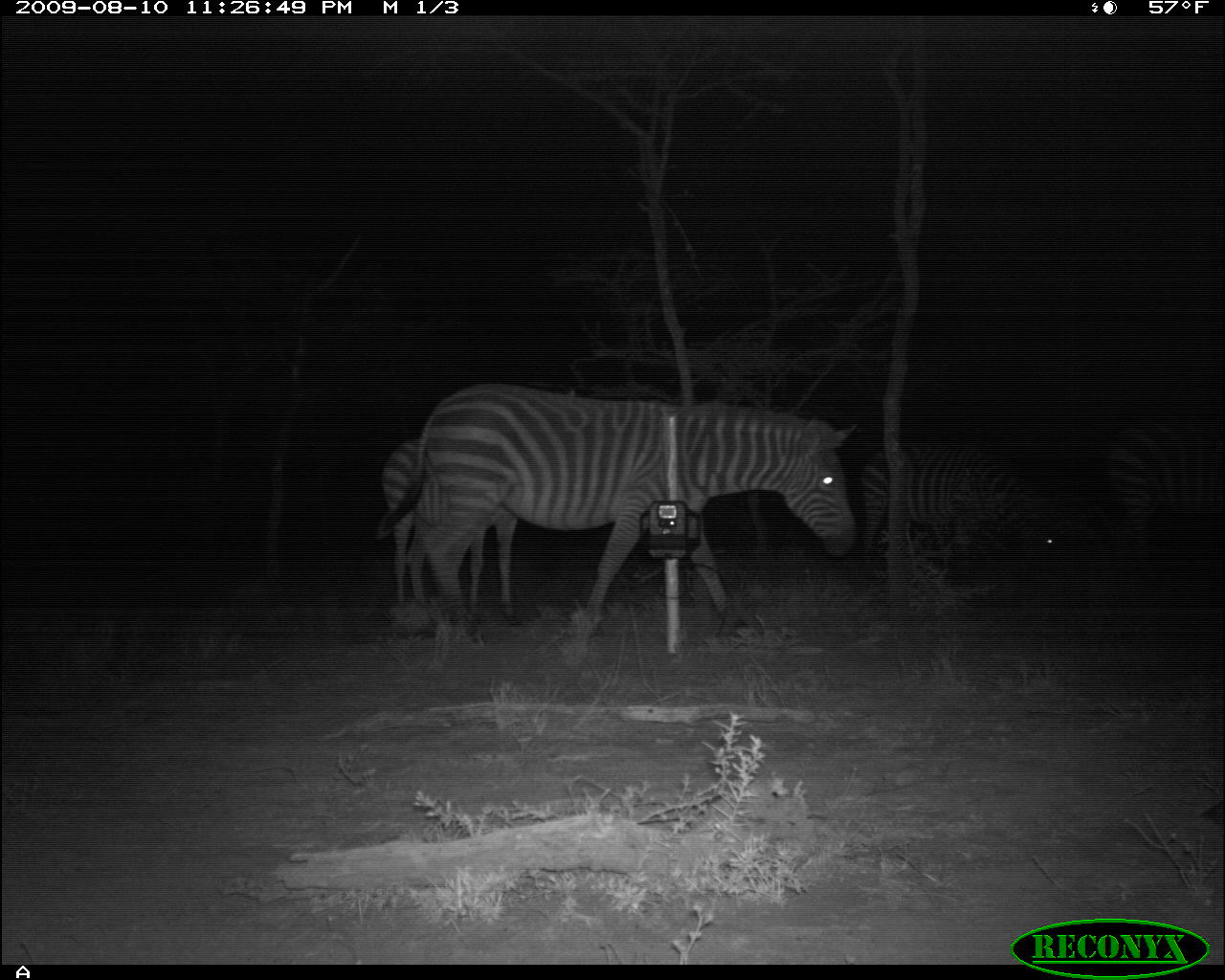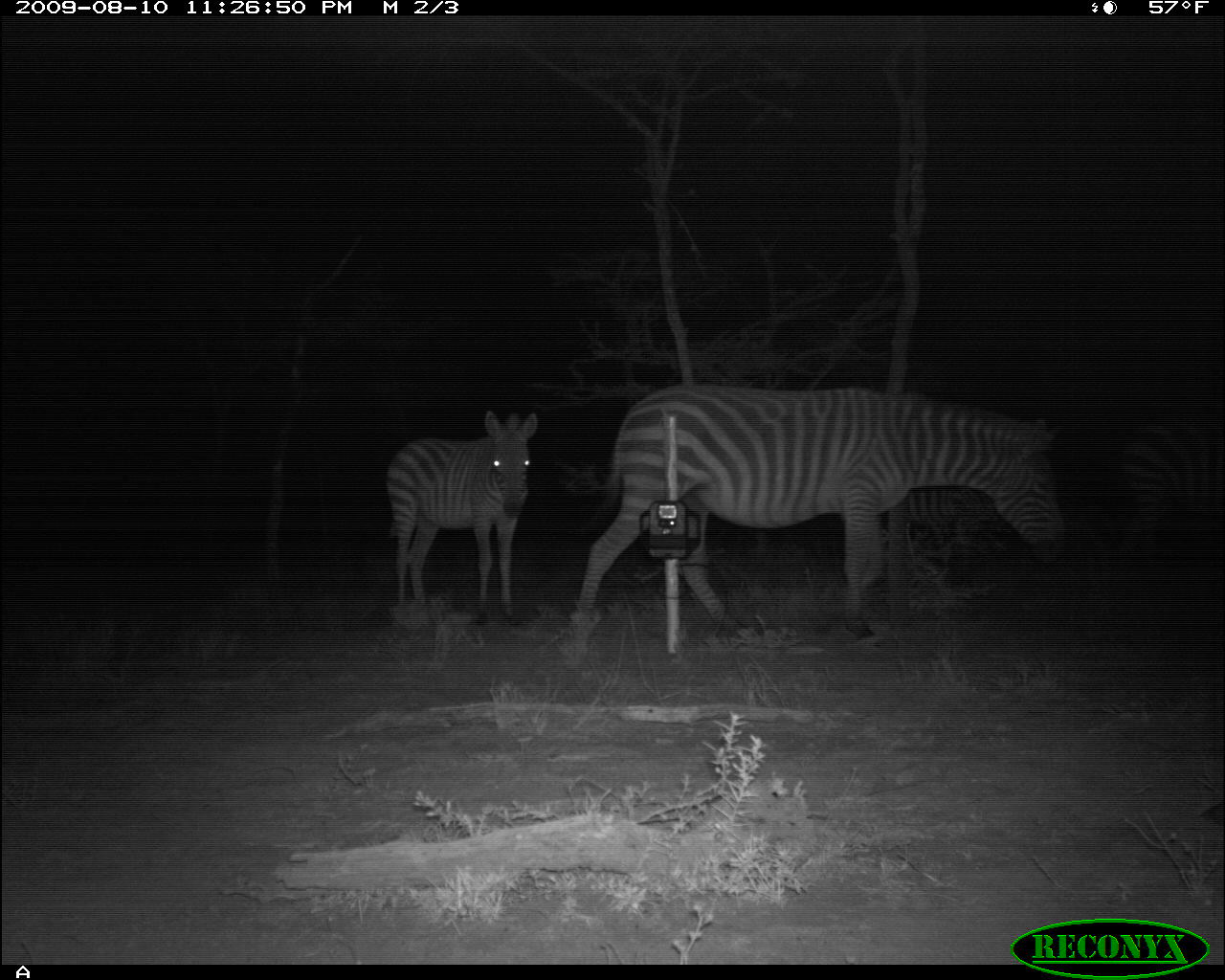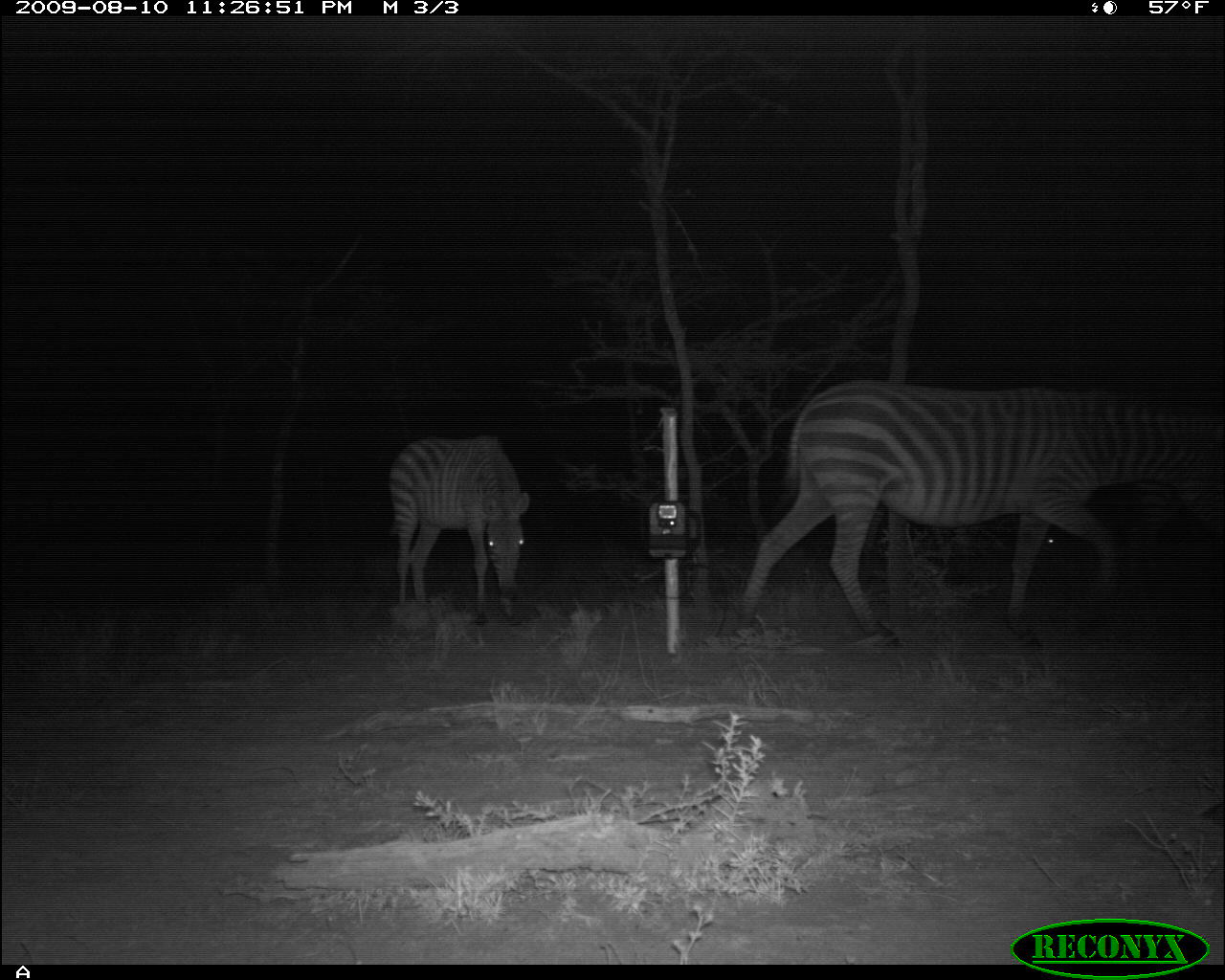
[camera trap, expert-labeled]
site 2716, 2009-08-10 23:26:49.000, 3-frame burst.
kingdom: Animalia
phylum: Chordata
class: Mammalia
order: Perissodactyla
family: Equidae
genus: Equus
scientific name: Equus quagga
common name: plains zebra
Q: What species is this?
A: Equus quagga (plains zebra).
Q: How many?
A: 4.